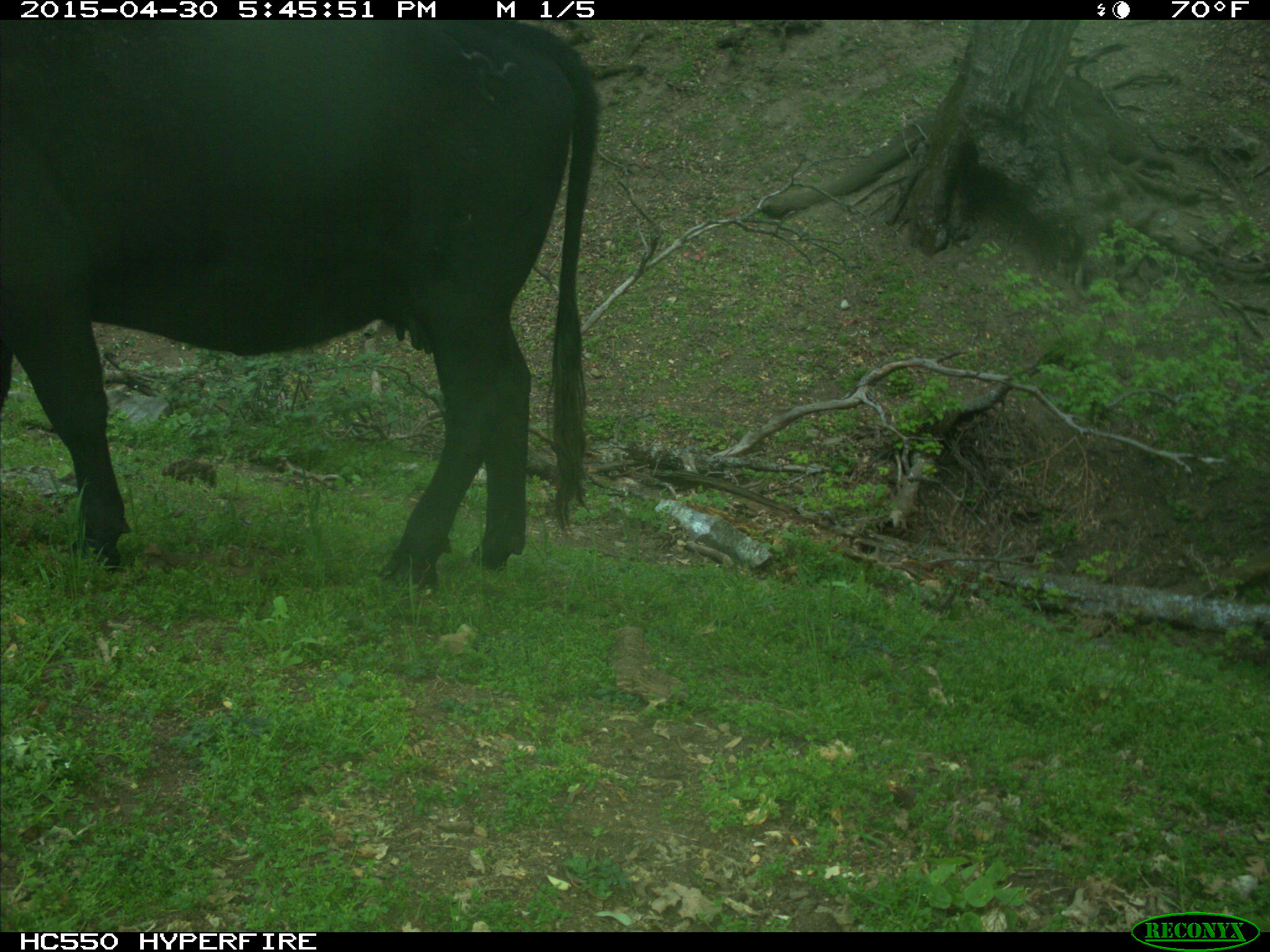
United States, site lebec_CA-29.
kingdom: Animalia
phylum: Chordata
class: Mammalia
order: Artiodactyla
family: Bovidae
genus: Bos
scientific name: Bos taurus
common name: domestic cow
Bos taurus (domestic cow).